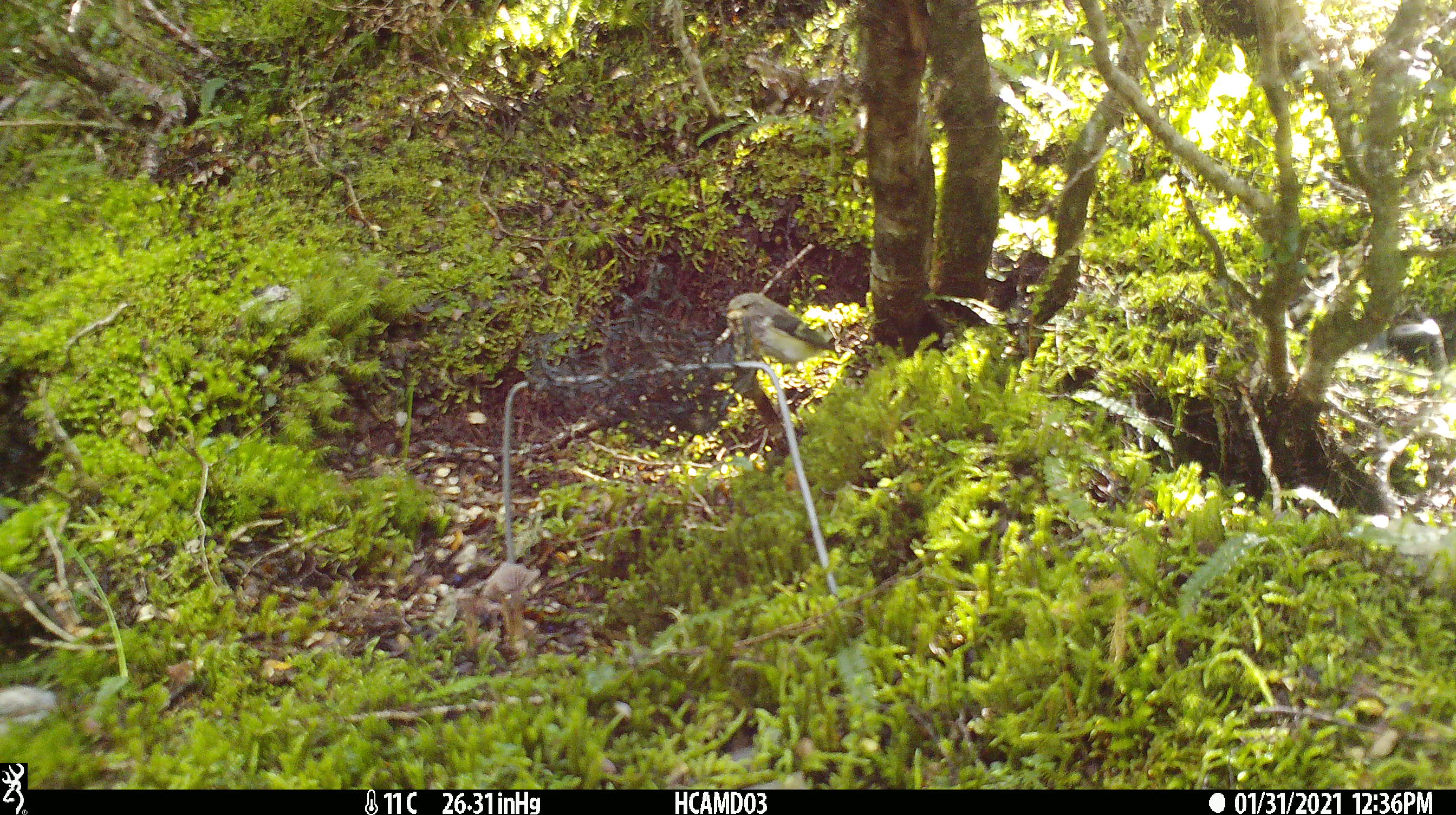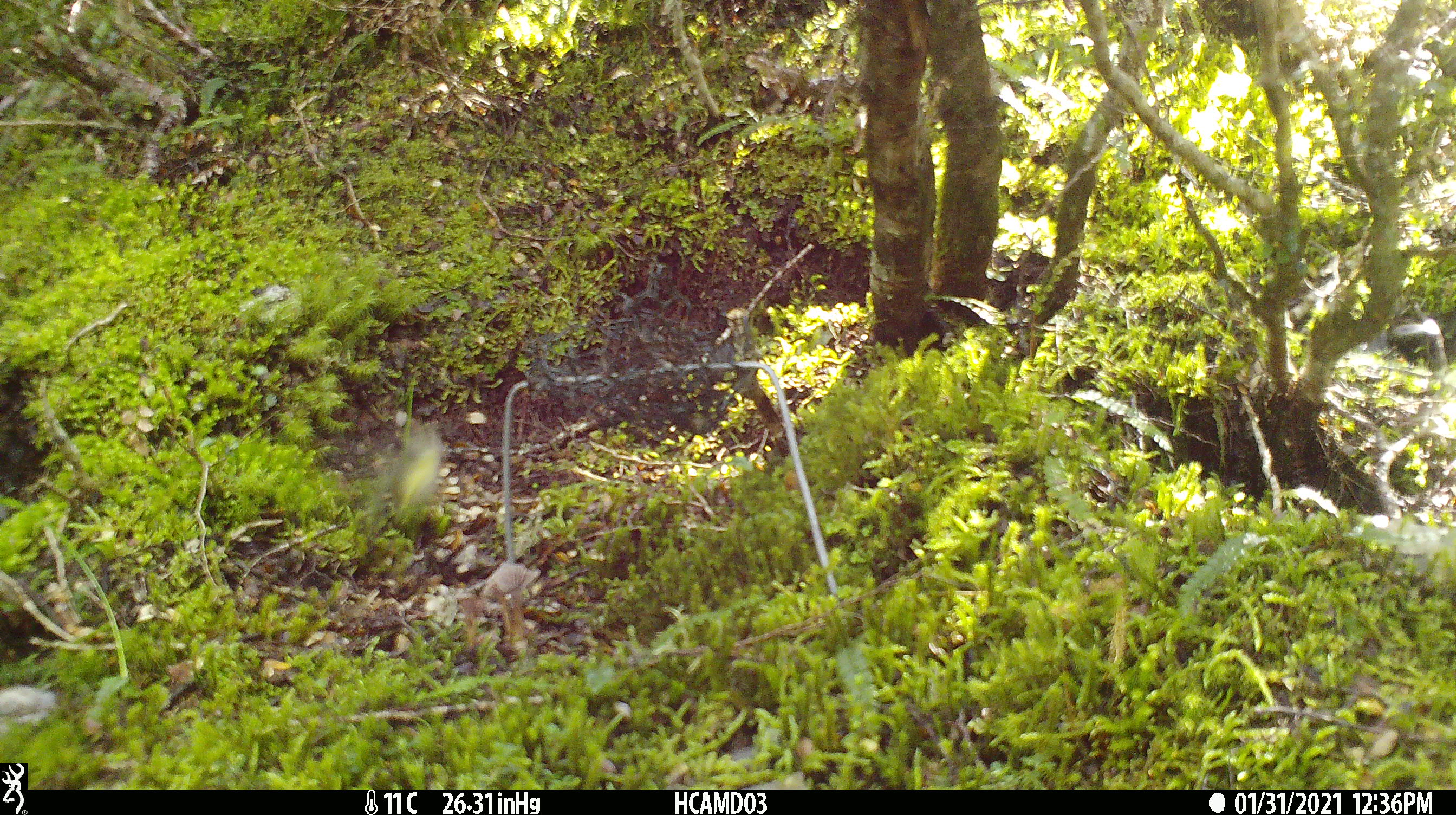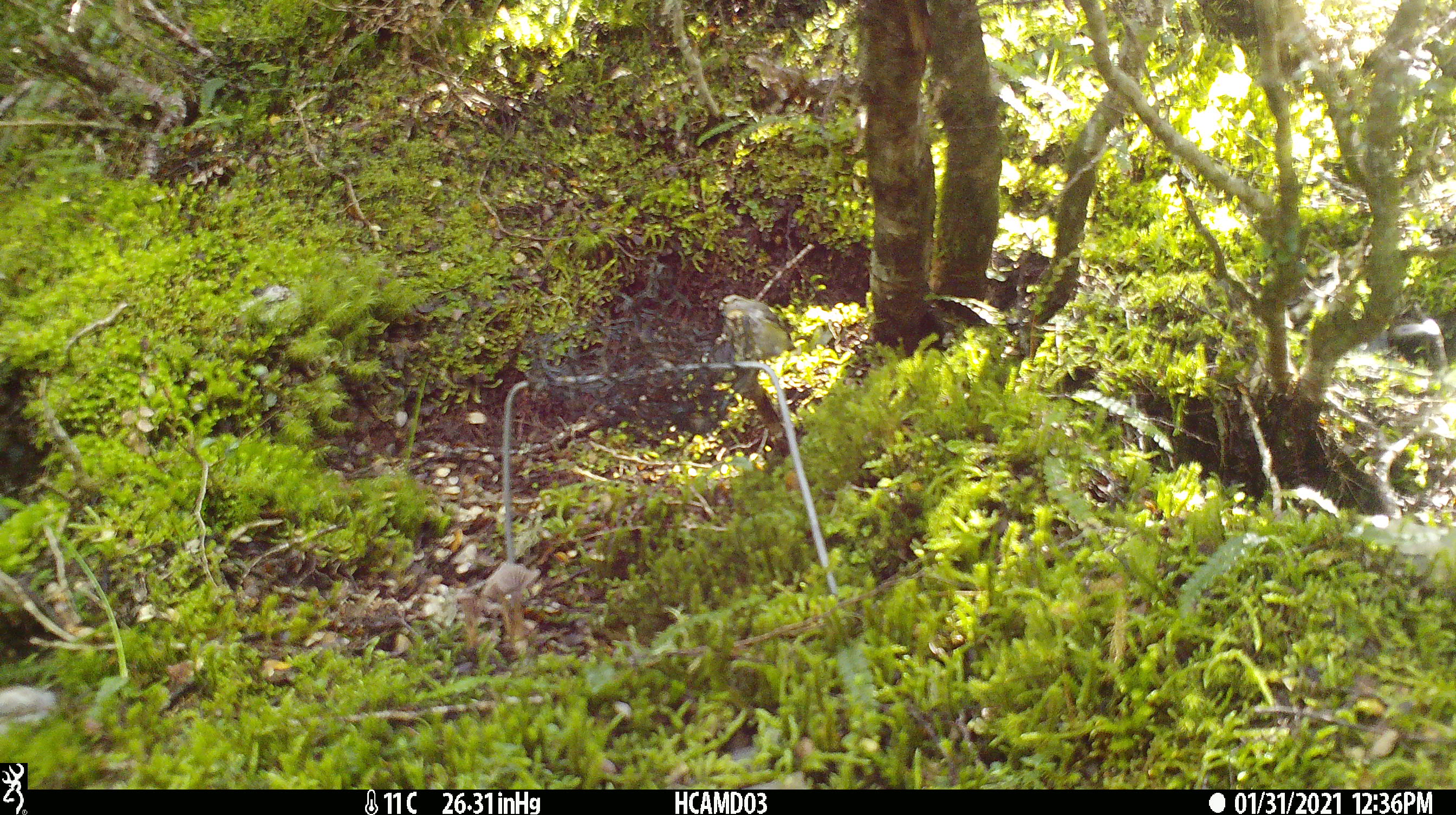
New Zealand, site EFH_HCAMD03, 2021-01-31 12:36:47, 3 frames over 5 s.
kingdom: Animalia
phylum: Chordata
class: Aves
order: Passeriformes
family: Acanthisittidae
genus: Acanthisitta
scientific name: Acanthisitta chloris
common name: rifleman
Rifleman (Acanthisitta chloris).